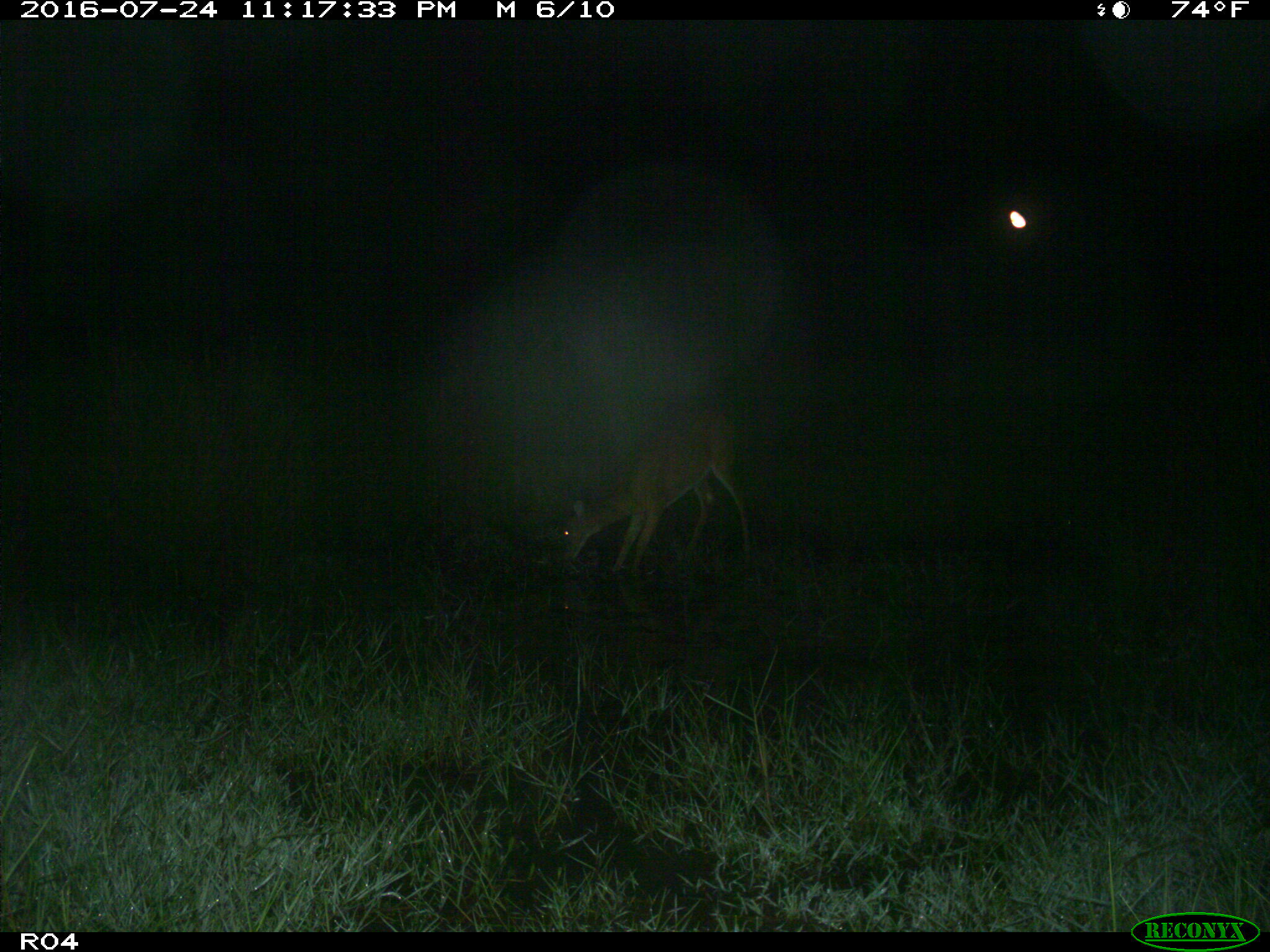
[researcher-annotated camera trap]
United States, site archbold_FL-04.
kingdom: Animalia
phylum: Chordata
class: Mammalia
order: Artiodactyla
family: Cervidae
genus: Odocoileus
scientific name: Odocoileus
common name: deer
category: unidentified deer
Unidentified deer (deer) (Odocoileus).